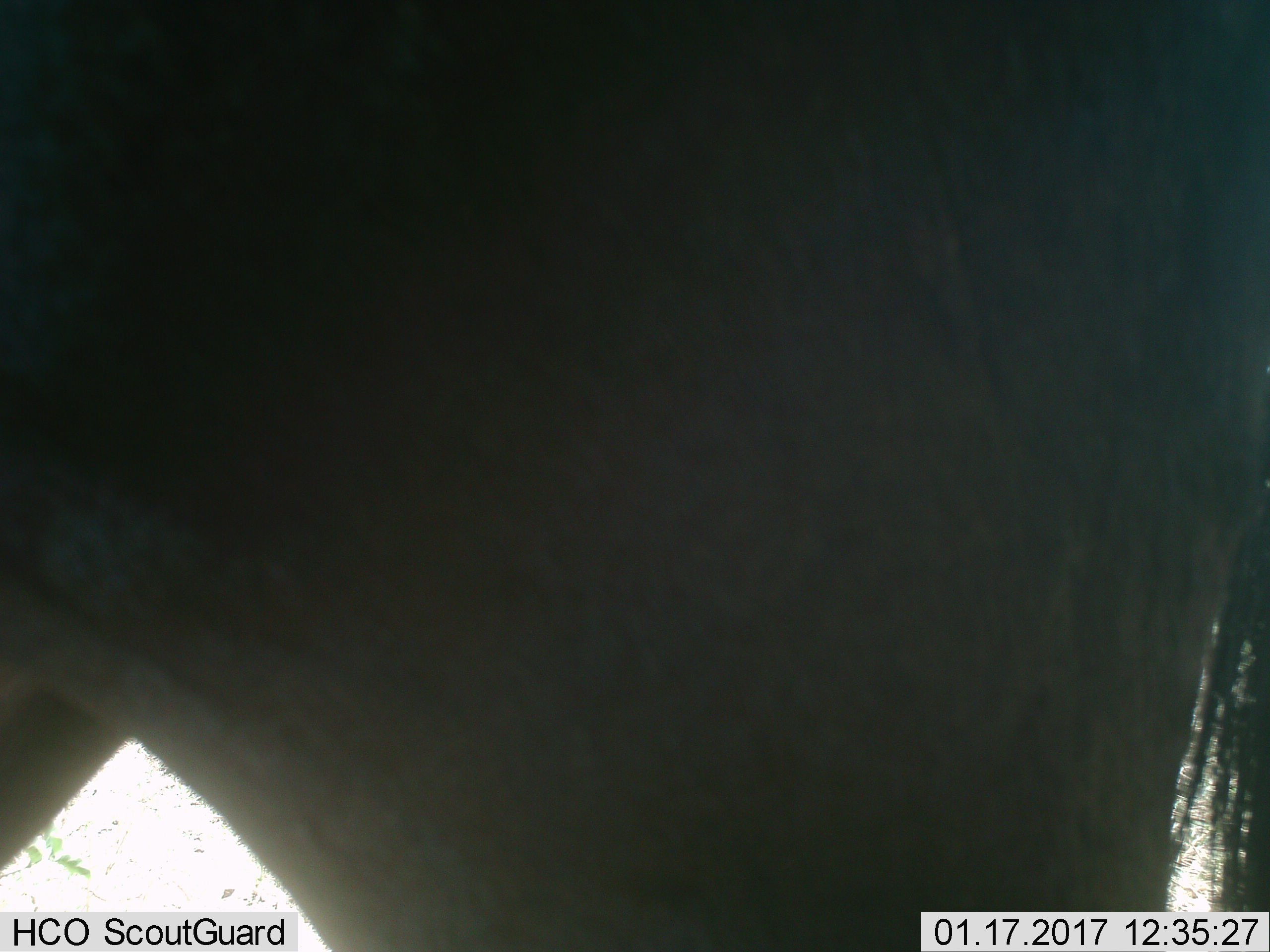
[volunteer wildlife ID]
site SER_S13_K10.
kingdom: Animalia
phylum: Chordata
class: Mammalia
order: Artiodactyla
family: Bovidae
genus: Connochaetes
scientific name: Connochaetes taurinus taurinus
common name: blue wildebeest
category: wildebeestblue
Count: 1.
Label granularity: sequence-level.